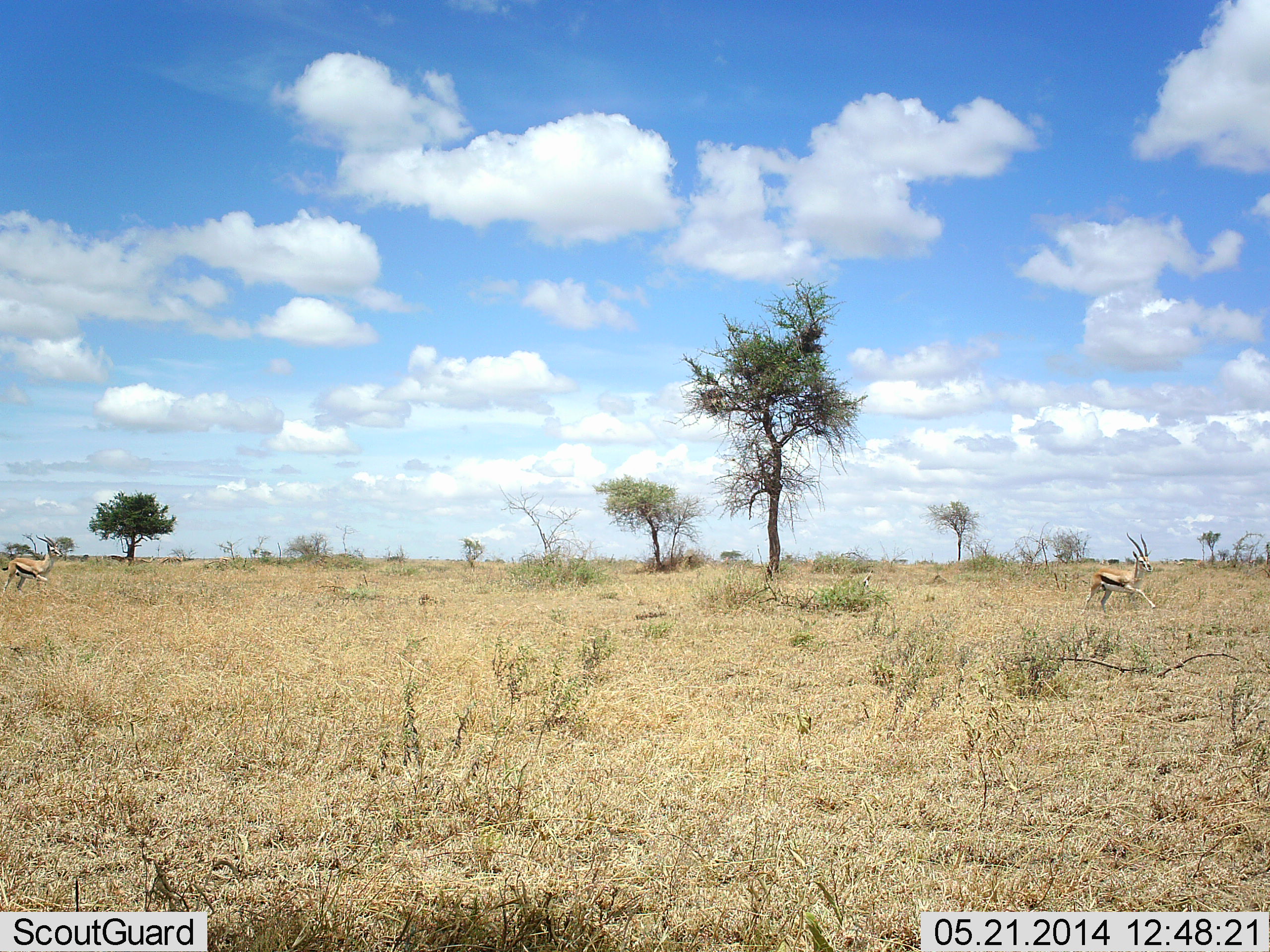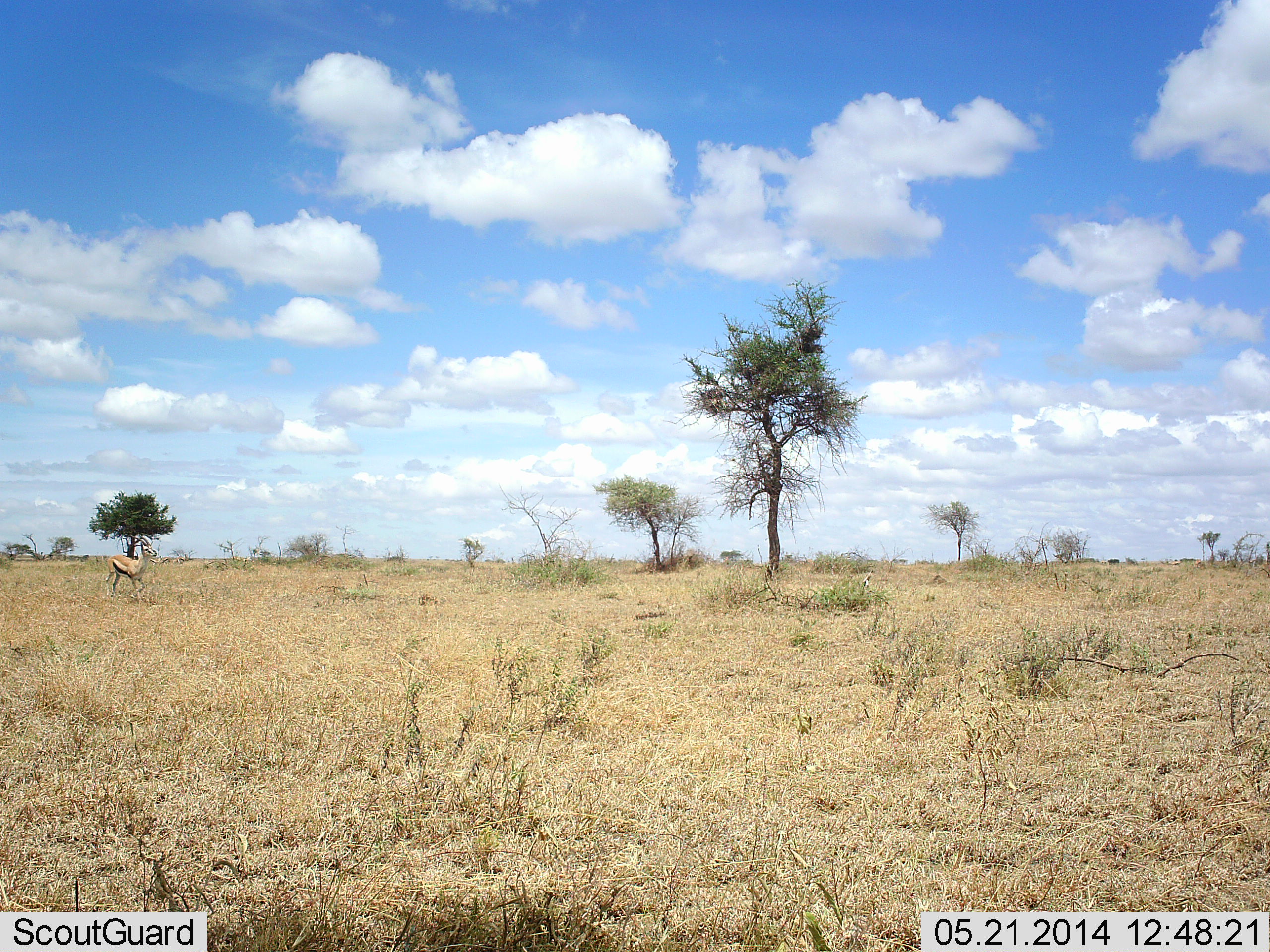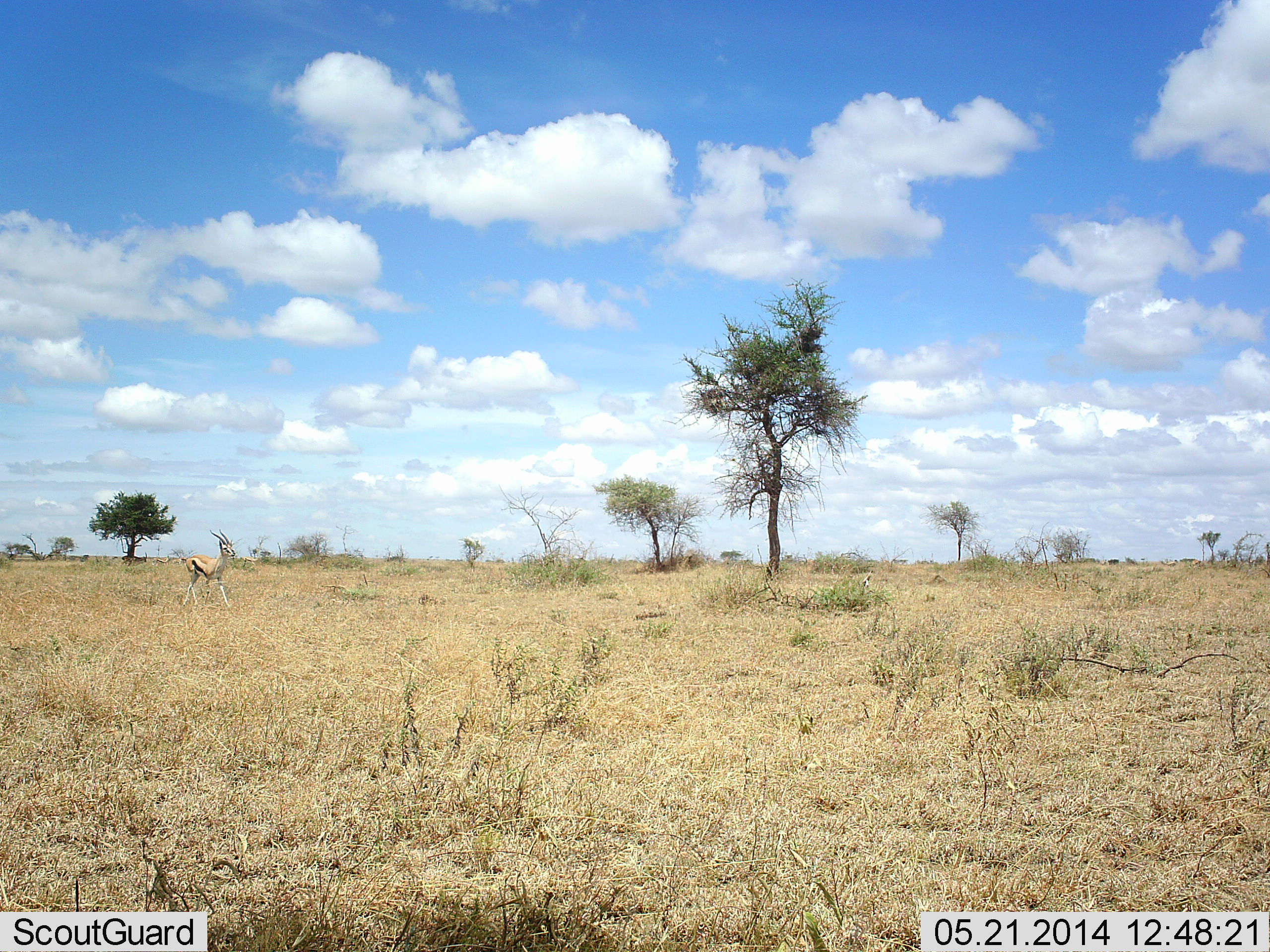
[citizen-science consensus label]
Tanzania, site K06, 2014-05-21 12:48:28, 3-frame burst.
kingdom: Animalia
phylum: Chordata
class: Mammalia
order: Artiodactyla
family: Bovidae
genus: Eudorcas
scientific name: Eudorcas thomsonii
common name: thomson's gazelle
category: gazellethomsons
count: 2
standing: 0%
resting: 0%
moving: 100%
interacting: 10%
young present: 0%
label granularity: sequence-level